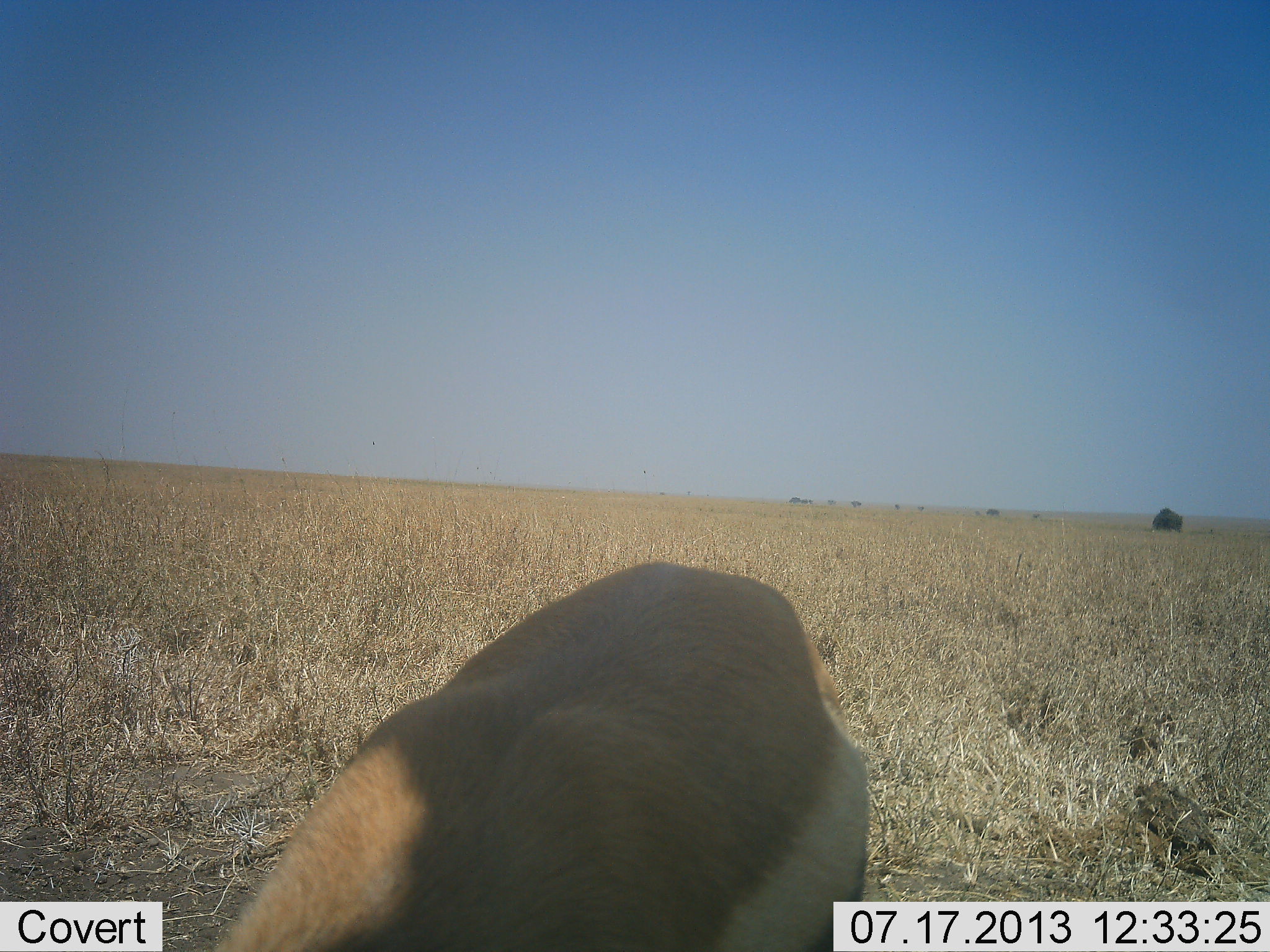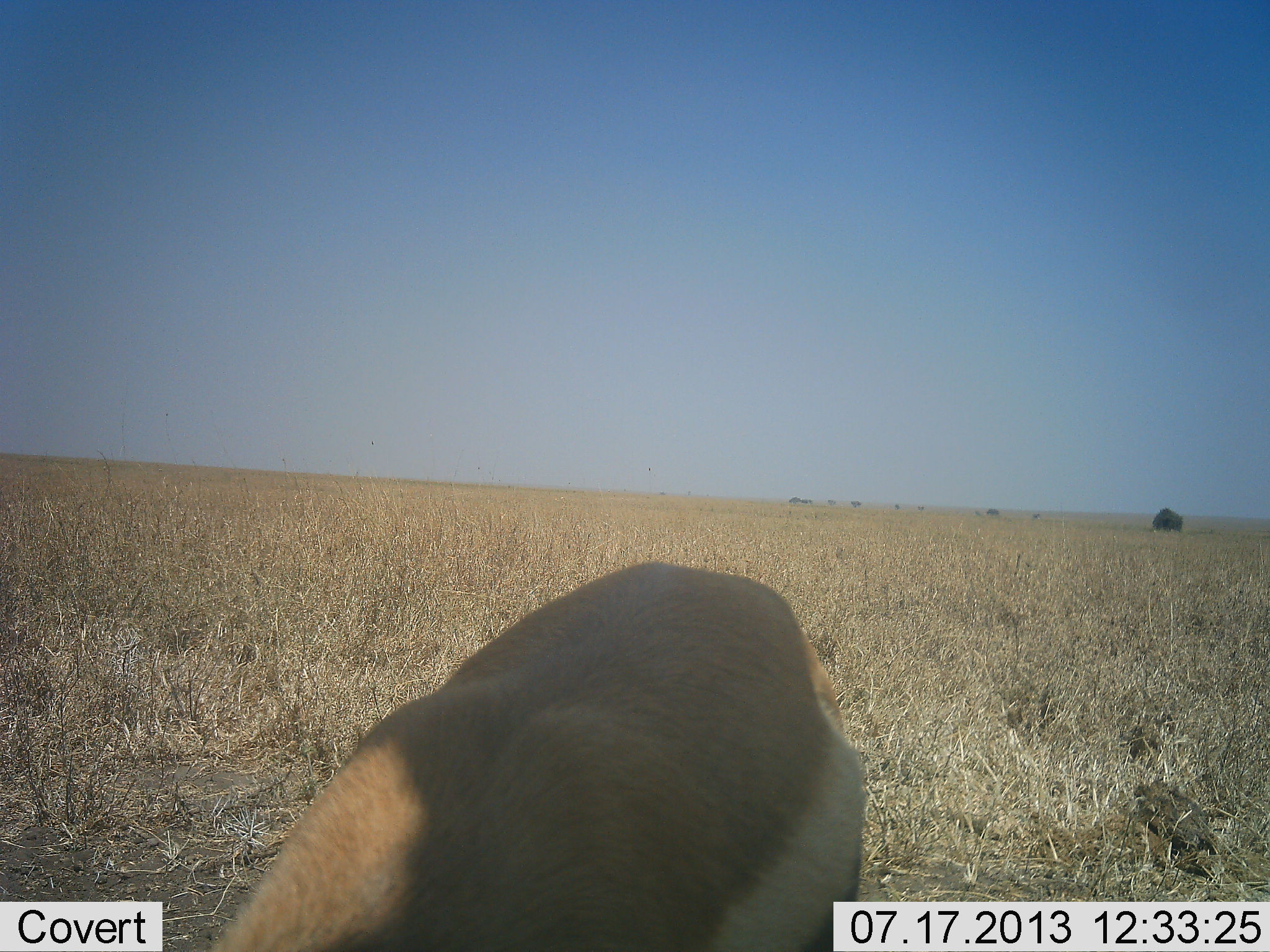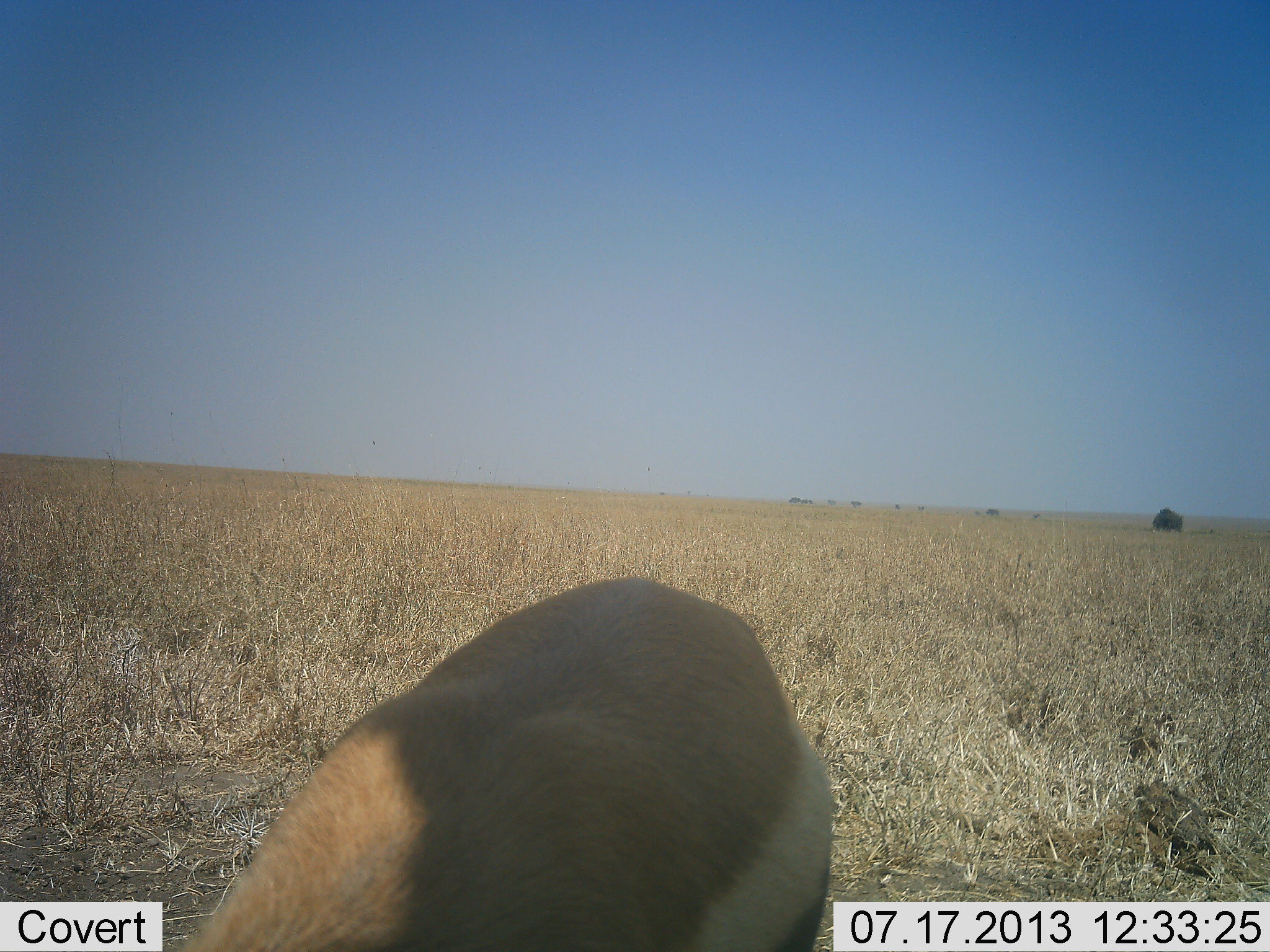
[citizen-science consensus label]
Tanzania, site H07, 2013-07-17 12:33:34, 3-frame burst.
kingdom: Animalia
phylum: Chordata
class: Mammalia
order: Artiodactyla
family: Bovidae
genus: Eudorcas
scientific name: Eudorcas thomsonii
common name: thomson's gazelle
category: gazellethomsons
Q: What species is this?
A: Gazellethomsons (thomson's gazelle) (Eudorcas thomsonii).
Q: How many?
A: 1.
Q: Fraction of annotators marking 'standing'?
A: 30%.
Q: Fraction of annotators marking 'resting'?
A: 0%.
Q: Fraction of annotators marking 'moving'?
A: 0%.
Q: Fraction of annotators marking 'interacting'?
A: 0%.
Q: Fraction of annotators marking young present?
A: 0%.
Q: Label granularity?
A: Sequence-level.